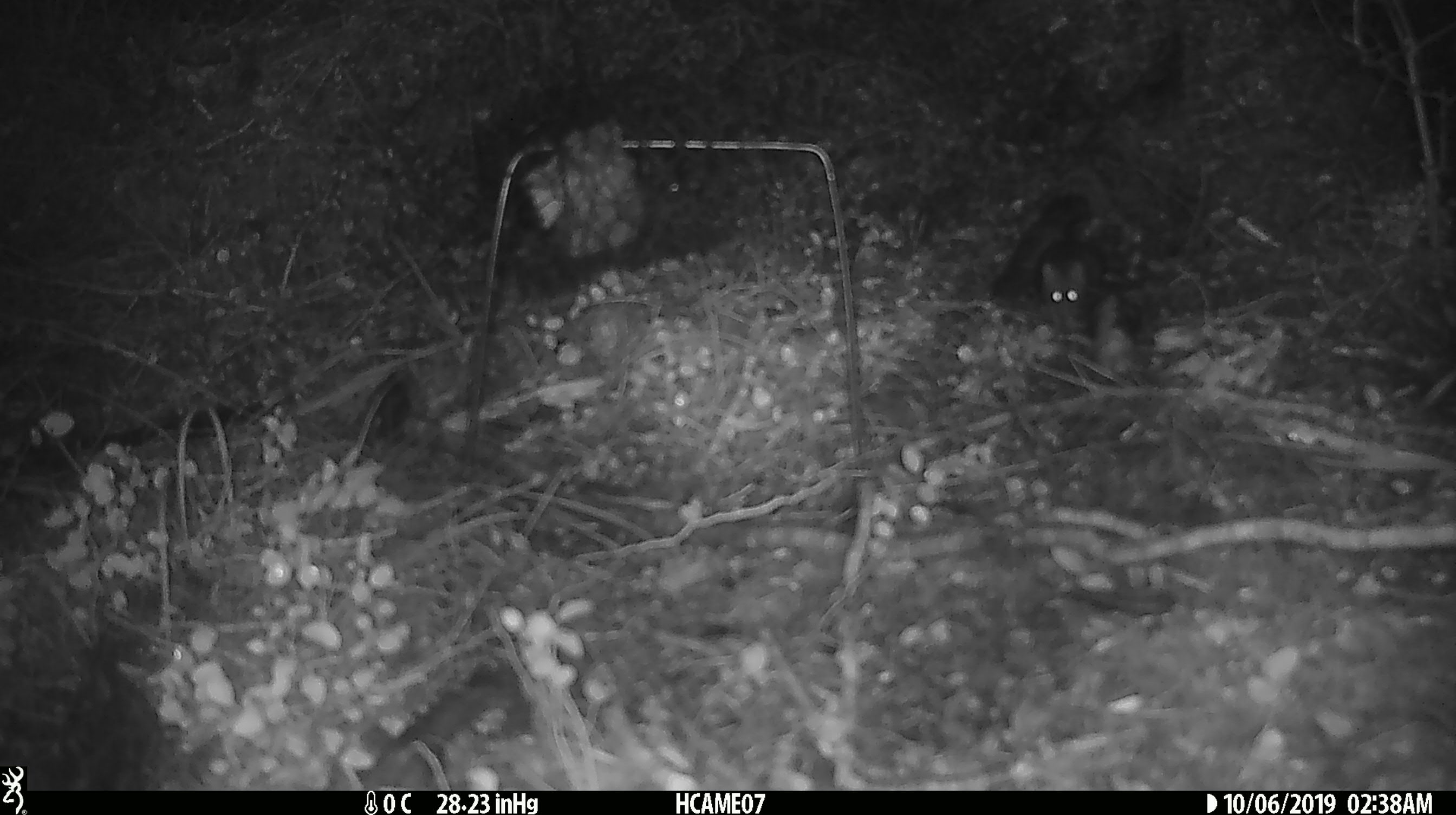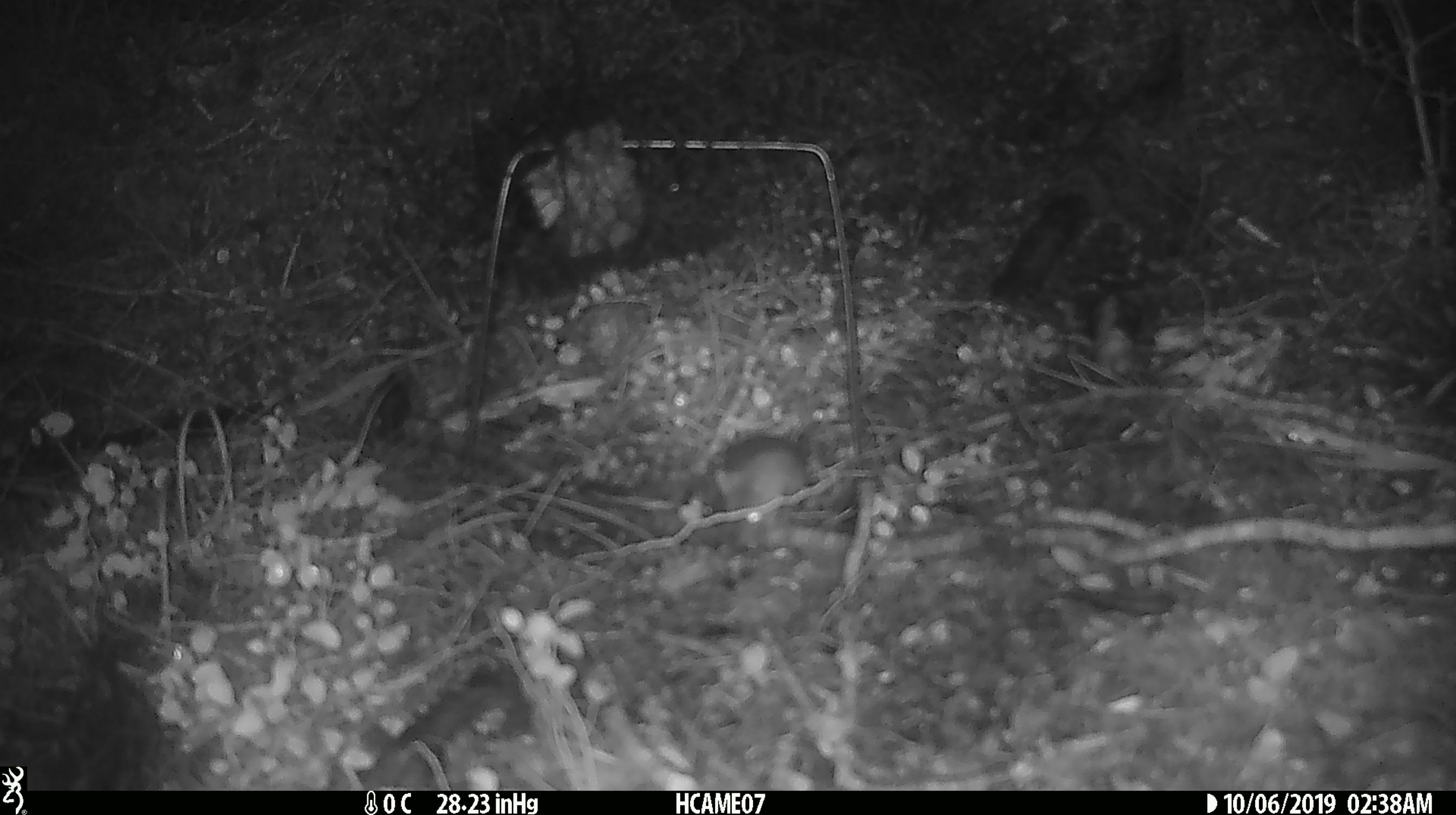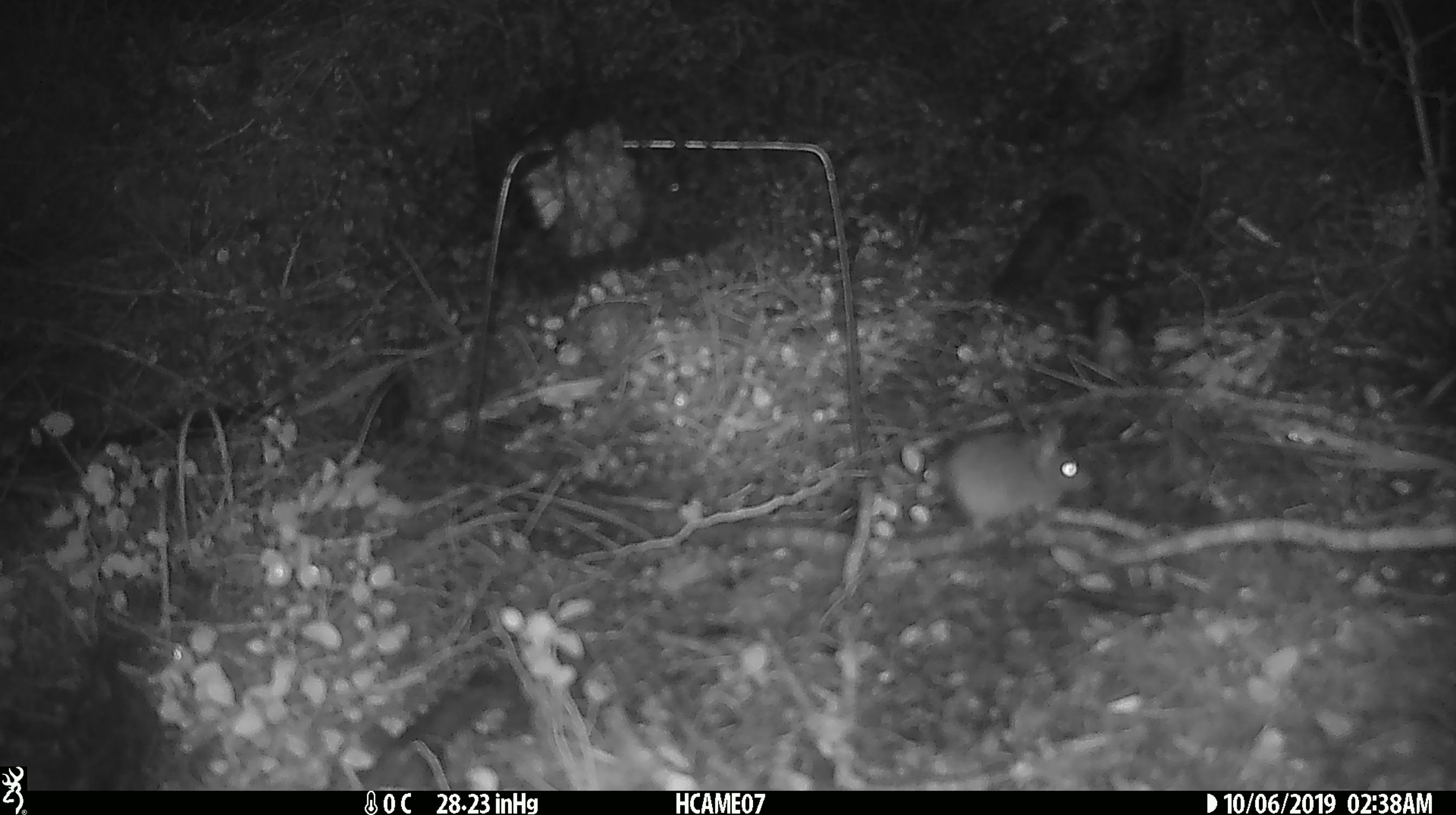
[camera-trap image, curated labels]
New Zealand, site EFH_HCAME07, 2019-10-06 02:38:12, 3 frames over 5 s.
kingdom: Animalia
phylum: Chordata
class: Mammalia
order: Rodentia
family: Muridae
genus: Mus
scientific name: Mus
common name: mouse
Mouse (Mus).